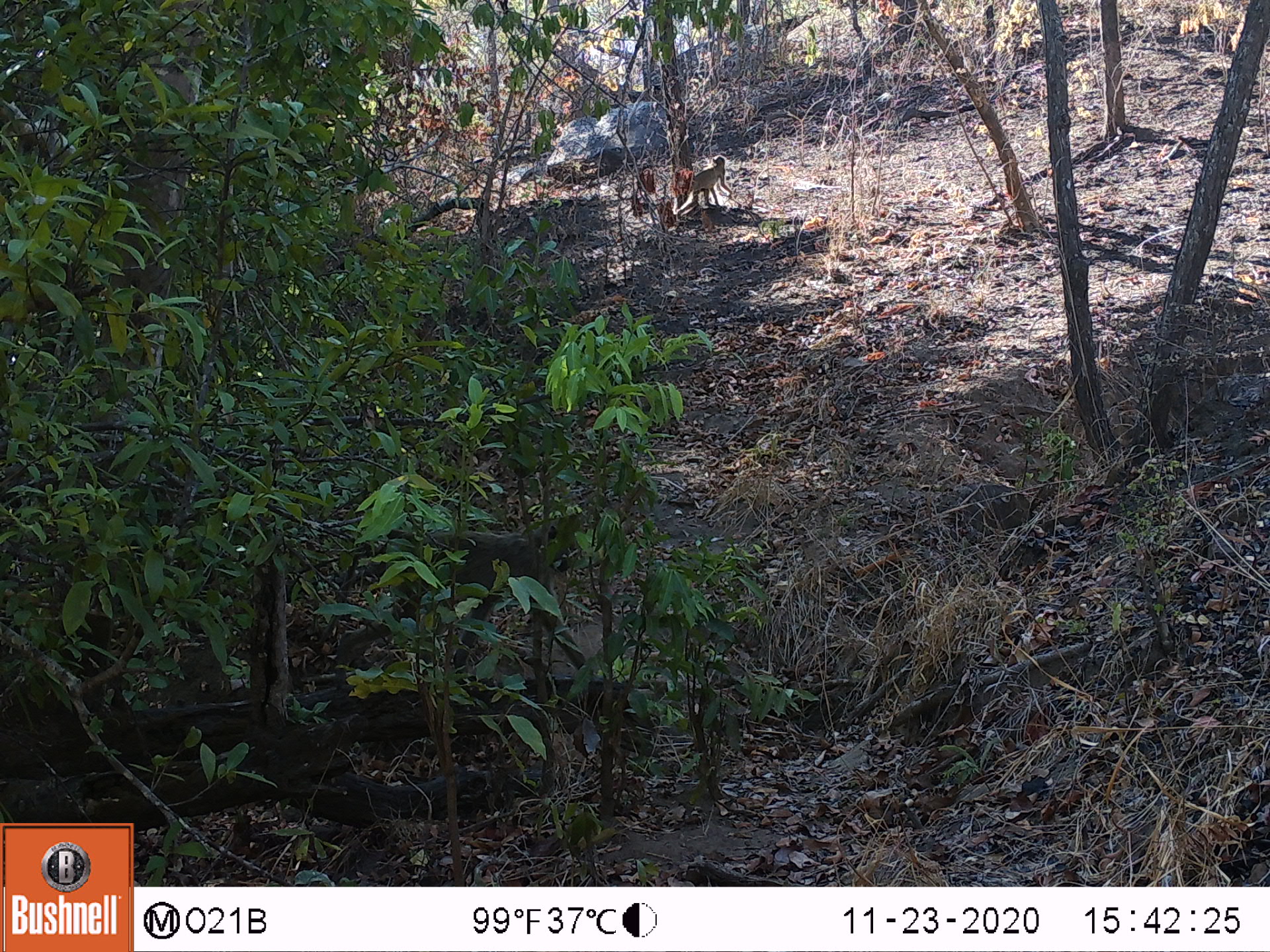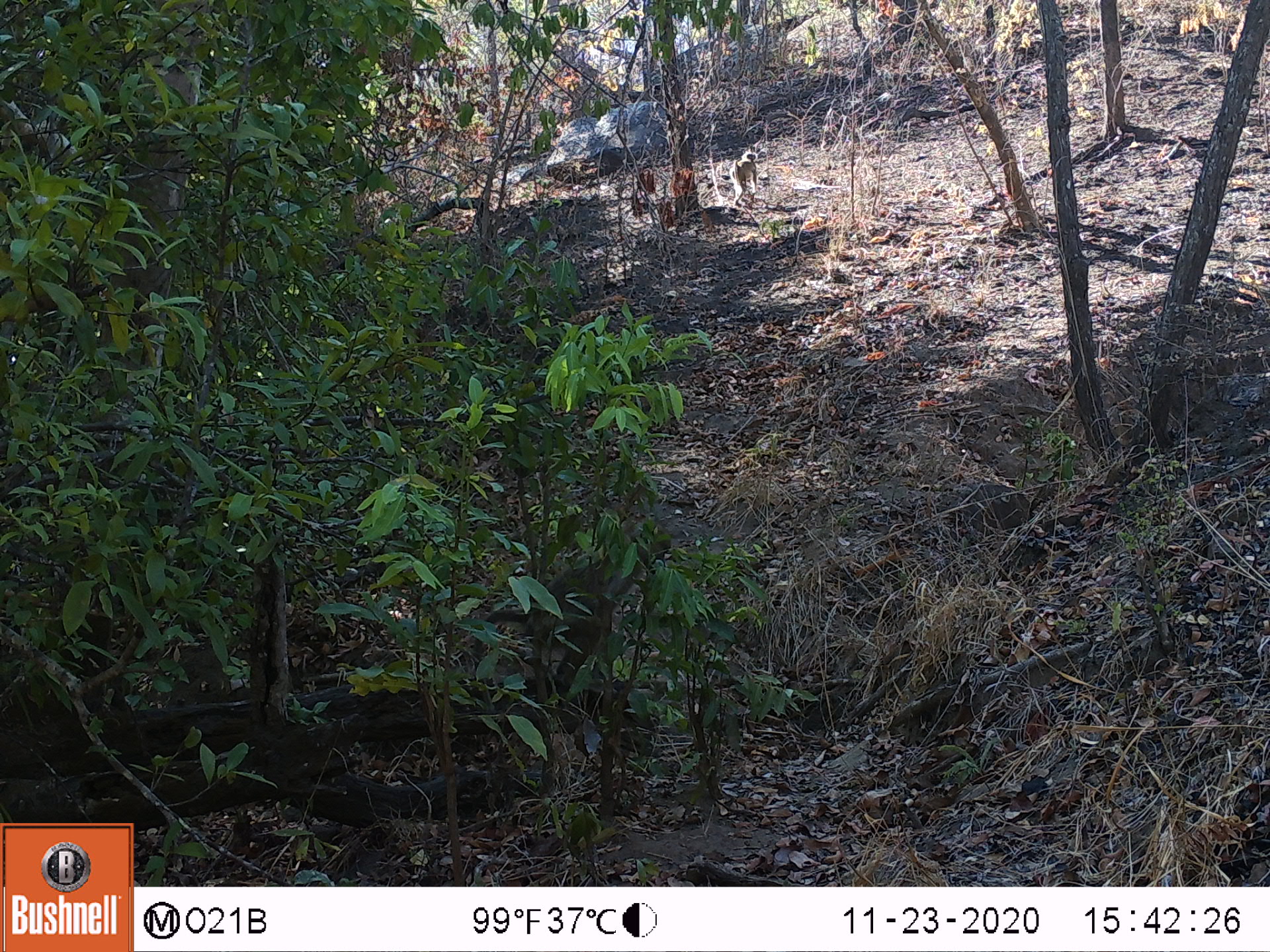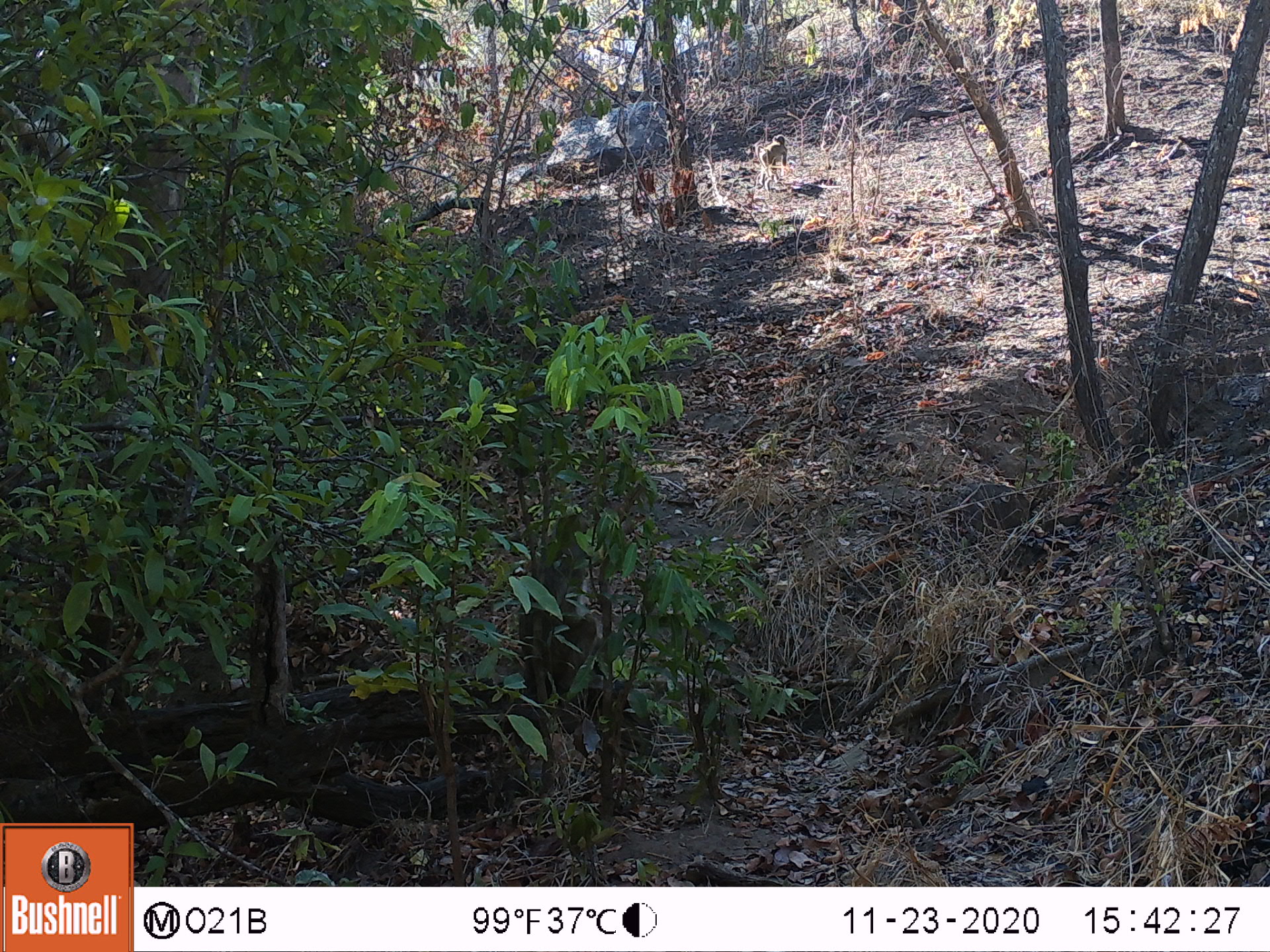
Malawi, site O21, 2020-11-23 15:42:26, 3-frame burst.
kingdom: Animalia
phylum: Chordata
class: Mammalia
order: Primates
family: Cercopithecidae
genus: Papio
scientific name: Papio cynocephalus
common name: yellow baboon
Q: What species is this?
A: Yellow baboon (Papio cynocephalus).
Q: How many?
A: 2.